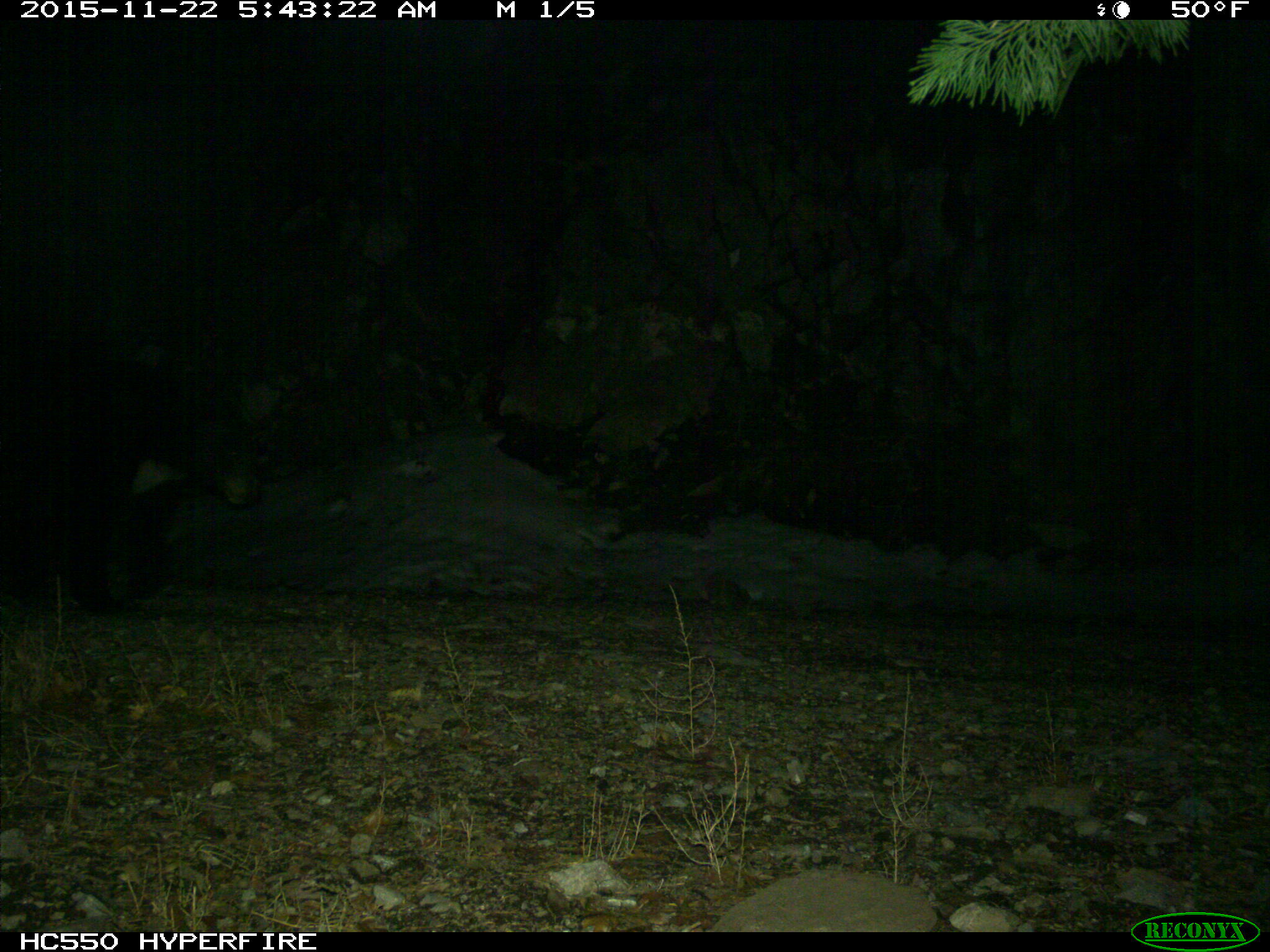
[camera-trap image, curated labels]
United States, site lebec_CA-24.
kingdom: Animalia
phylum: Chordata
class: Mammalia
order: Carnivora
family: Ursidae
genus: Ursus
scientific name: Ursus americanus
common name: american black bear